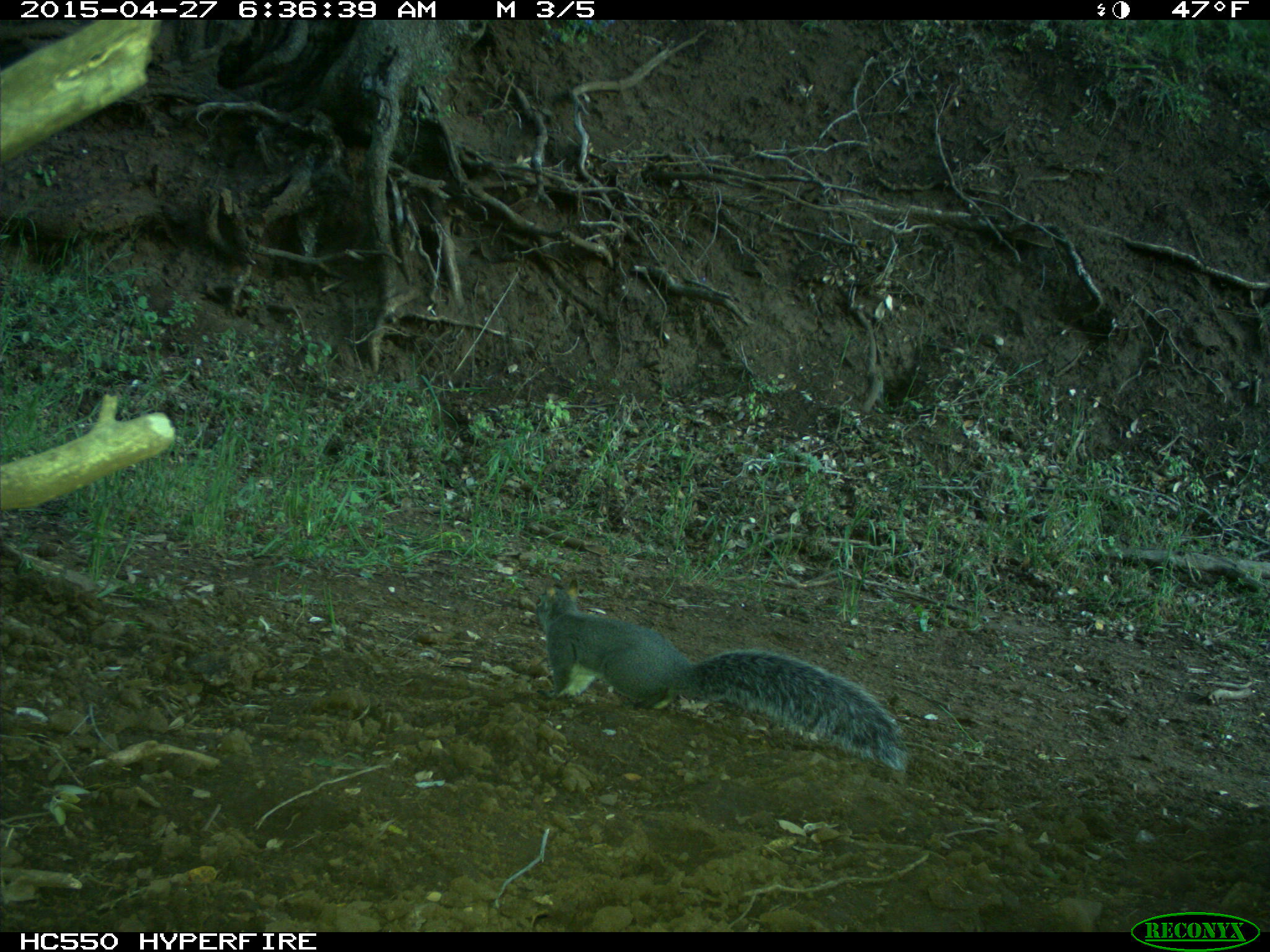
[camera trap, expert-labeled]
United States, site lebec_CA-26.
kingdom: Animalia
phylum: Chordata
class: Mammalia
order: Rodentia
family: Sciuridae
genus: Sciurus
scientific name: Sciurus carolinensis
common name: eastern gray squirrel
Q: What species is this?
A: Sciurus carolinensis (eastern gray squirrel).